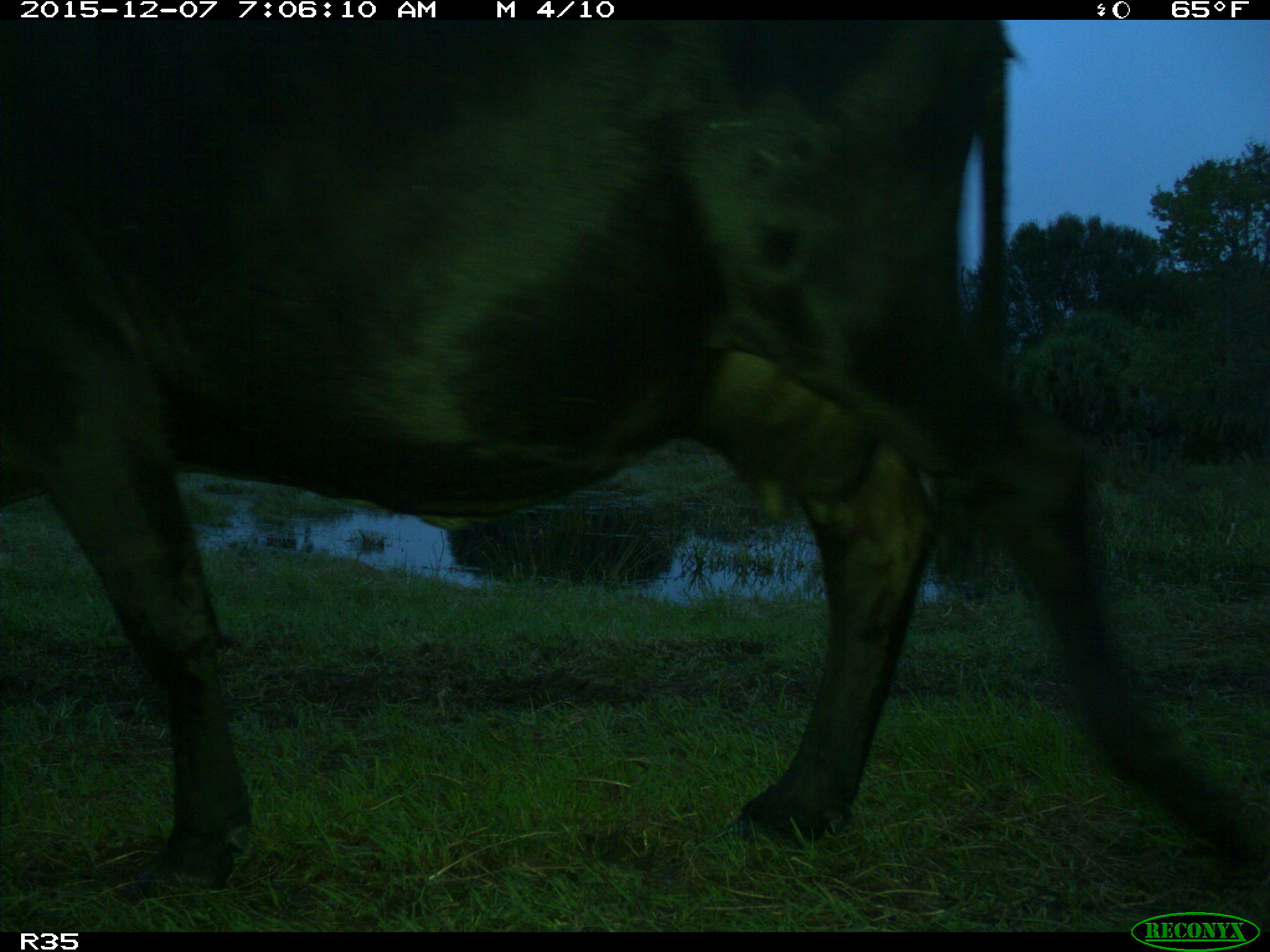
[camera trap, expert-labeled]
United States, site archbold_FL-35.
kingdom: Animalia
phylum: Chordata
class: Mammalia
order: Artiodactyla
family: Bovidae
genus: Bos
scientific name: Bos taurus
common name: domestic cow